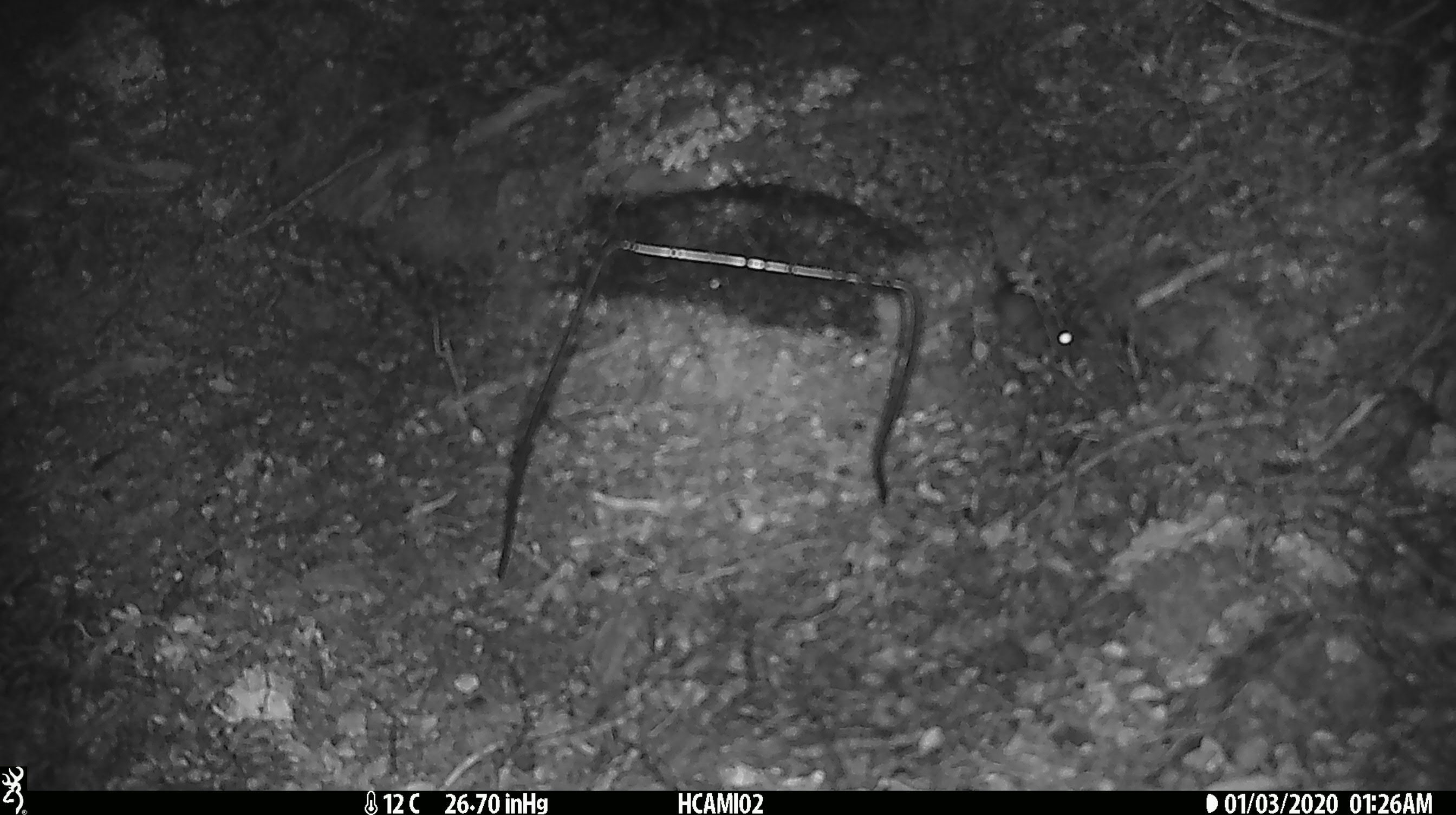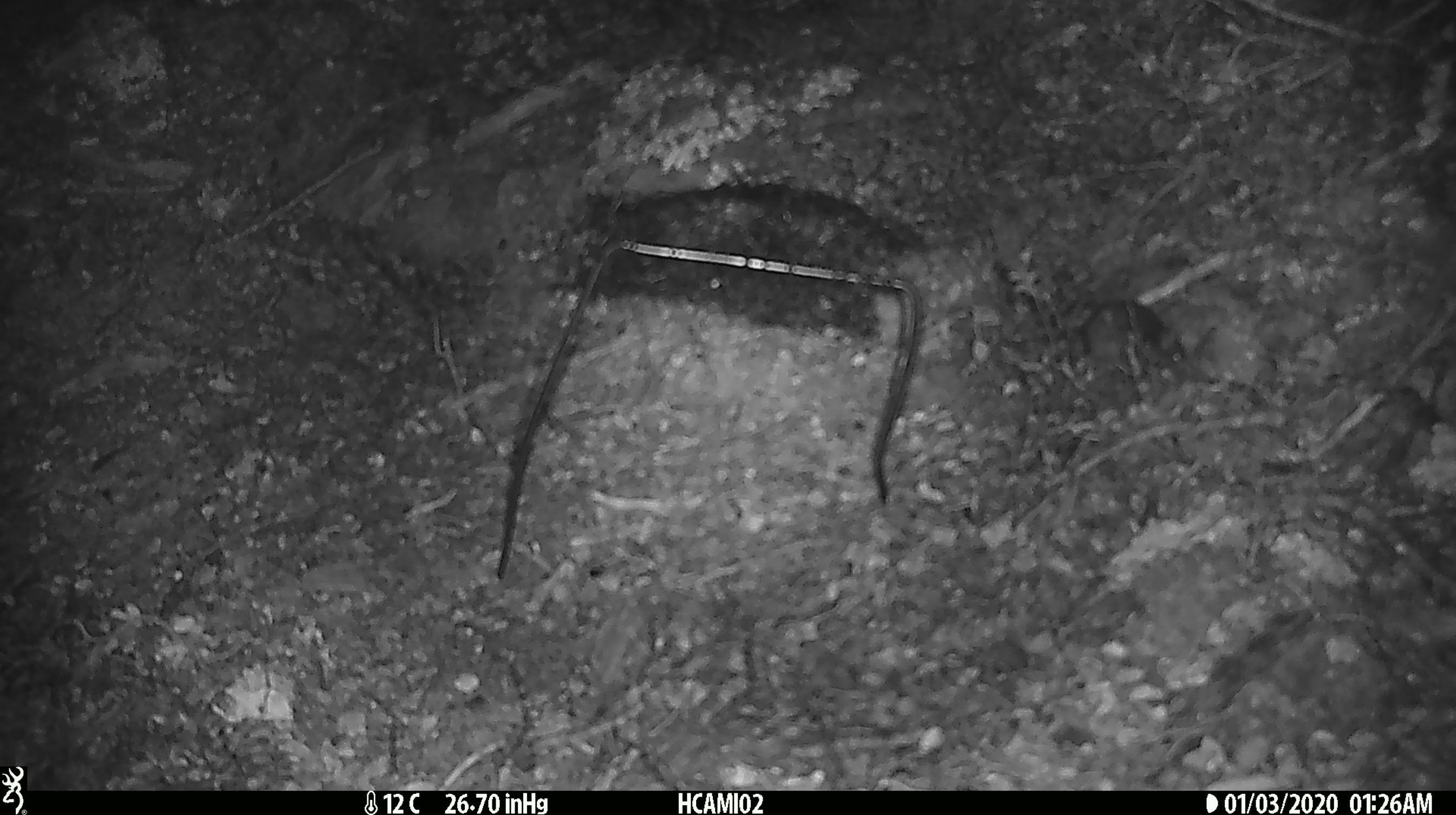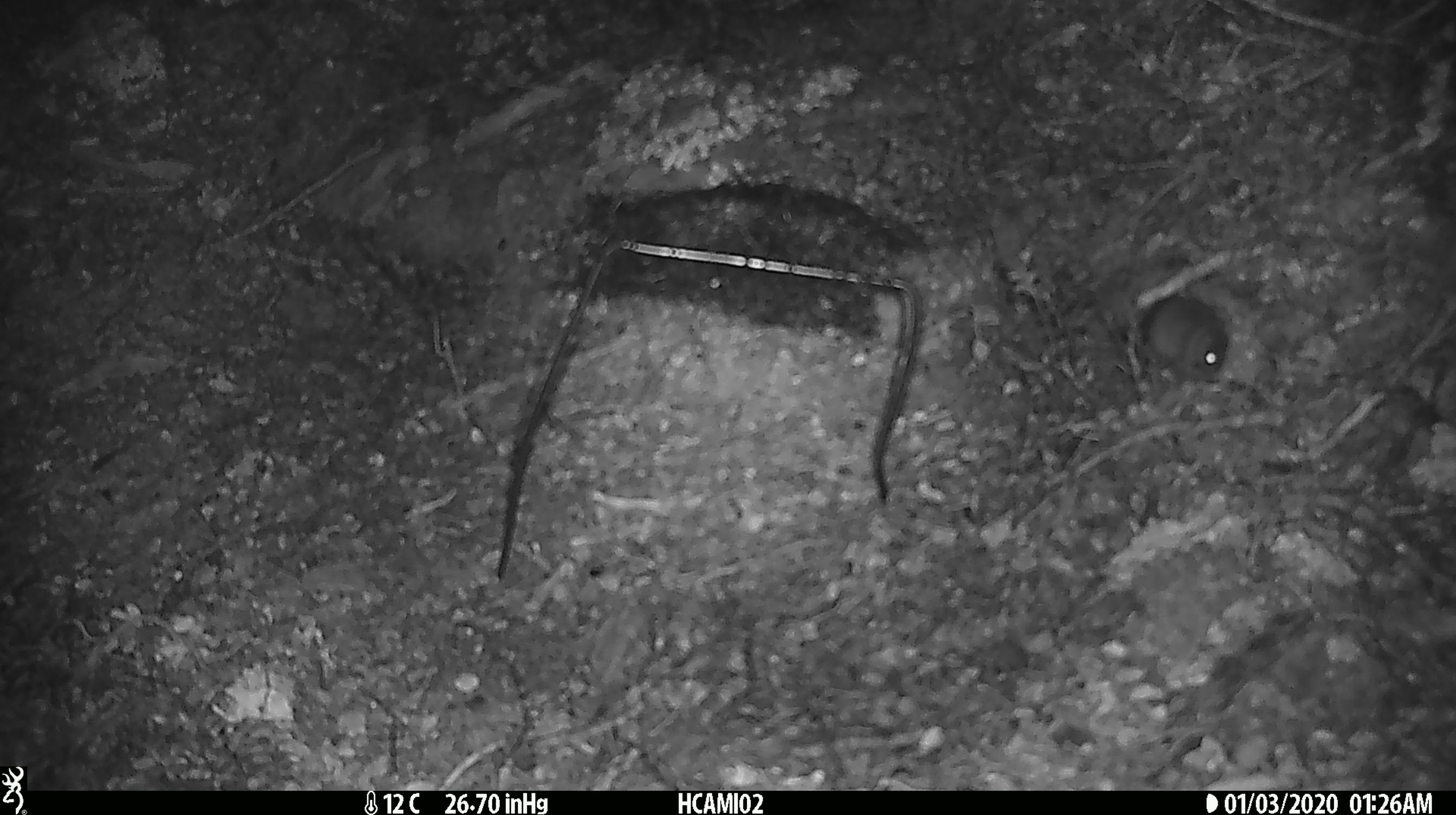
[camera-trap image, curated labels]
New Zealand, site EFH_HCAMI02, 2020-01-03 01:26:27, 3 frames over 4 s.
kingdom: Animalia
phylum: Chordata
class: Mammalia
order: Rodentia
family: Muridae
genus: Mus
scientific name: Mus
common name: mouse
Mouse (Mus).